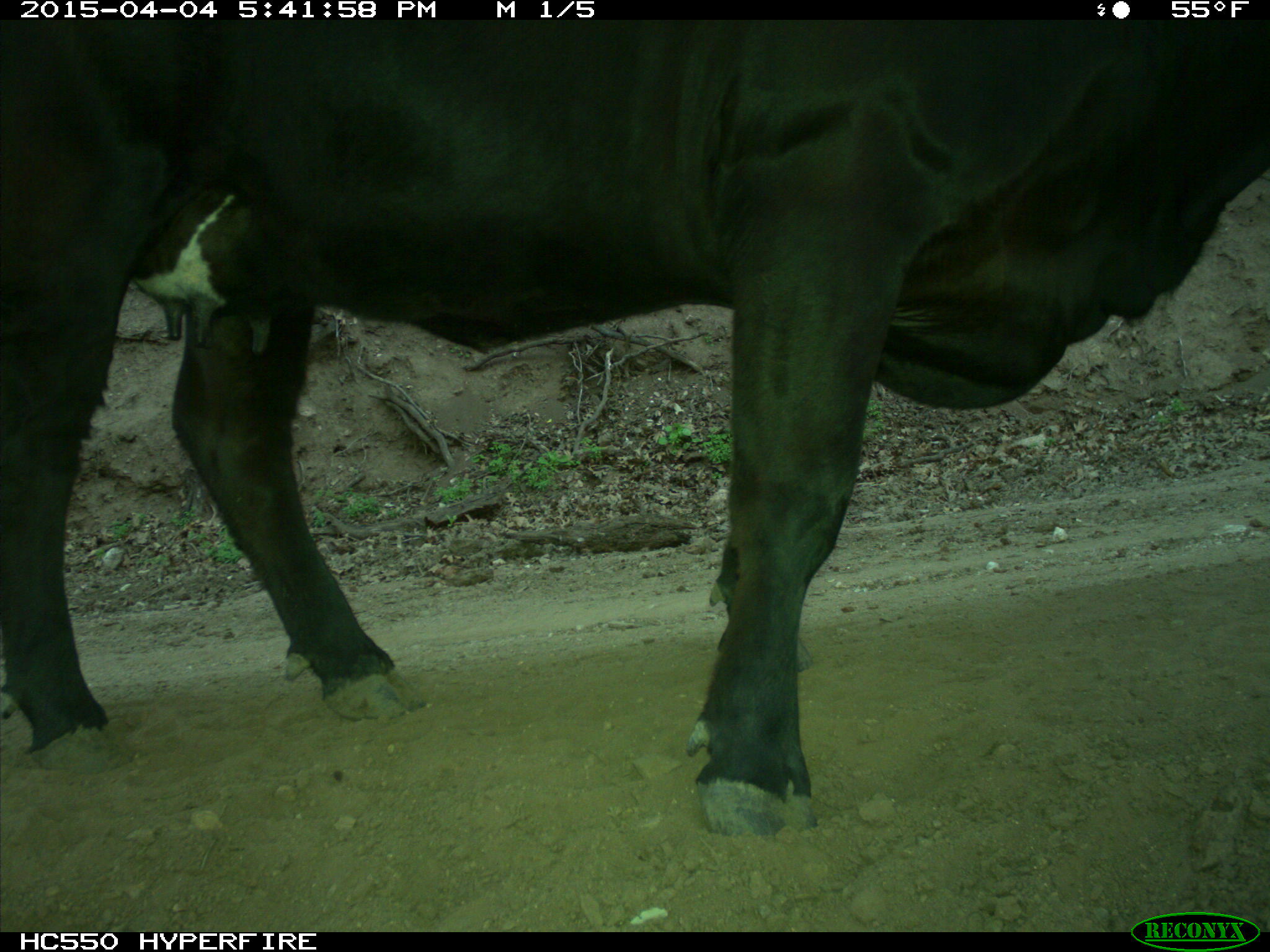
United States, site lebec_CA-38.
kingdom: Animalia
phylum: Chordata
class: Mammalia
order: Artiodactyla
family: Bovidae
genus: Bos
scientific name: Bos taurus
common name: domestic cow